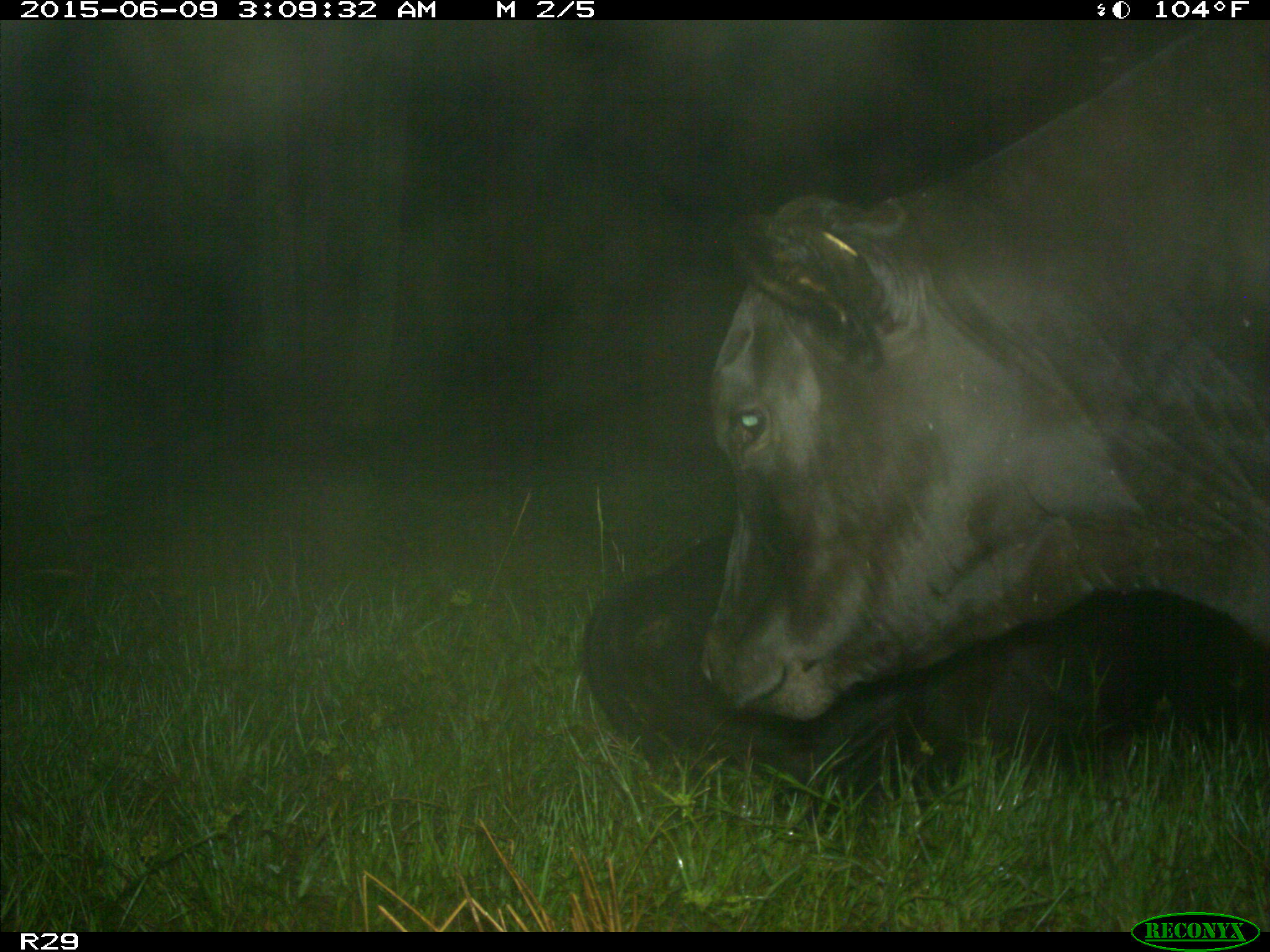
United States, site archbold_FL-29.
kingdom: Animalia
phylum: Chordata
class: Mammalia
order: Artiodactyla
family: Bovidae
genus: Bos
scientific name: Bos taurus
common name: domestic cow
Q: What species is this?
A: Bos taurus (domestic cow).